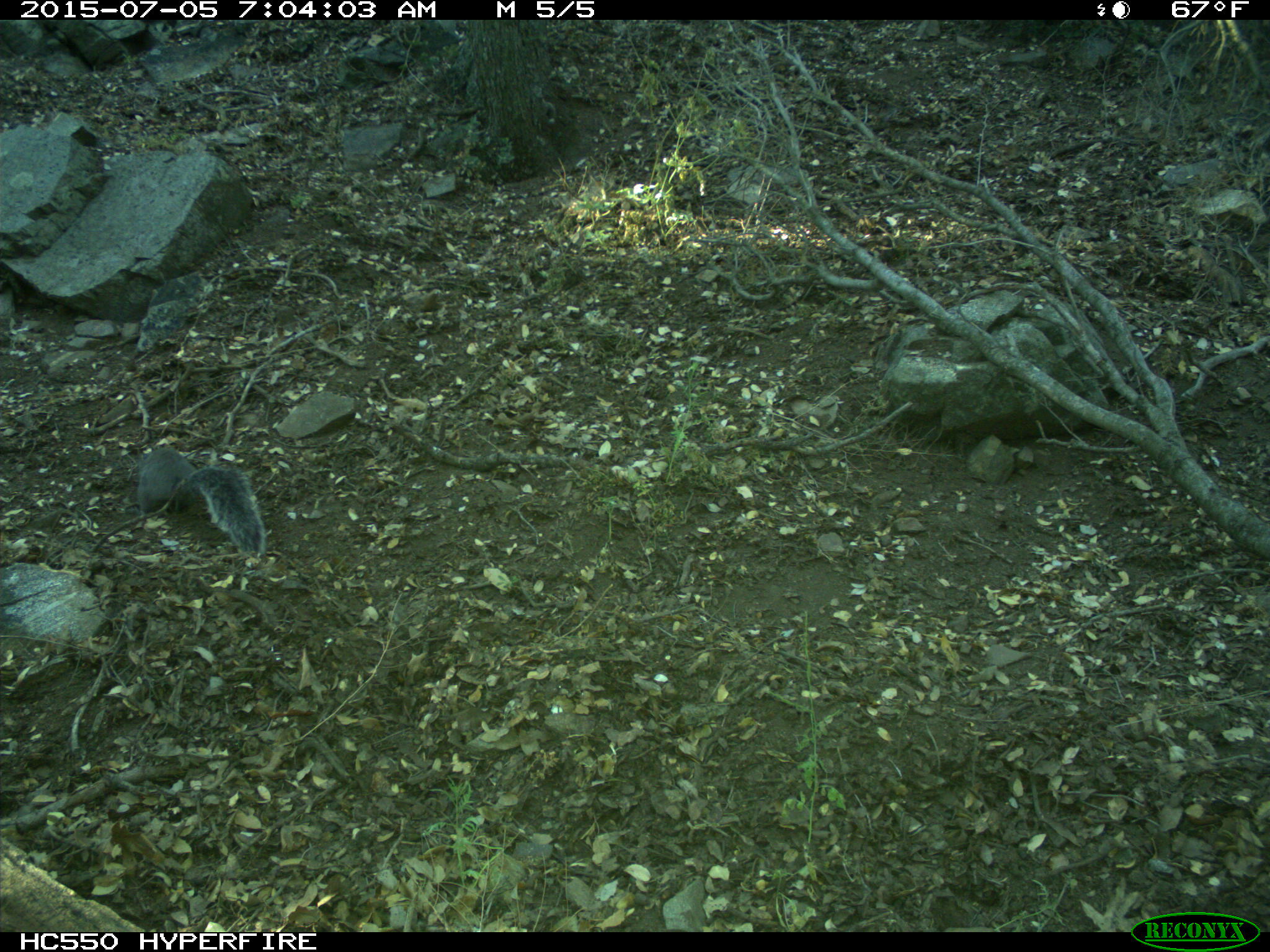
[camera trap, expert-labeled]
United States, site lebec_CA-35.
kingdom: Animalia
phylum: Chordata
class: Mammalia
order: Rodentia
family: Sciuridae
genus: Sciurus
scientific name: Sciurus carolinensis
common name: eastern gray squirrel